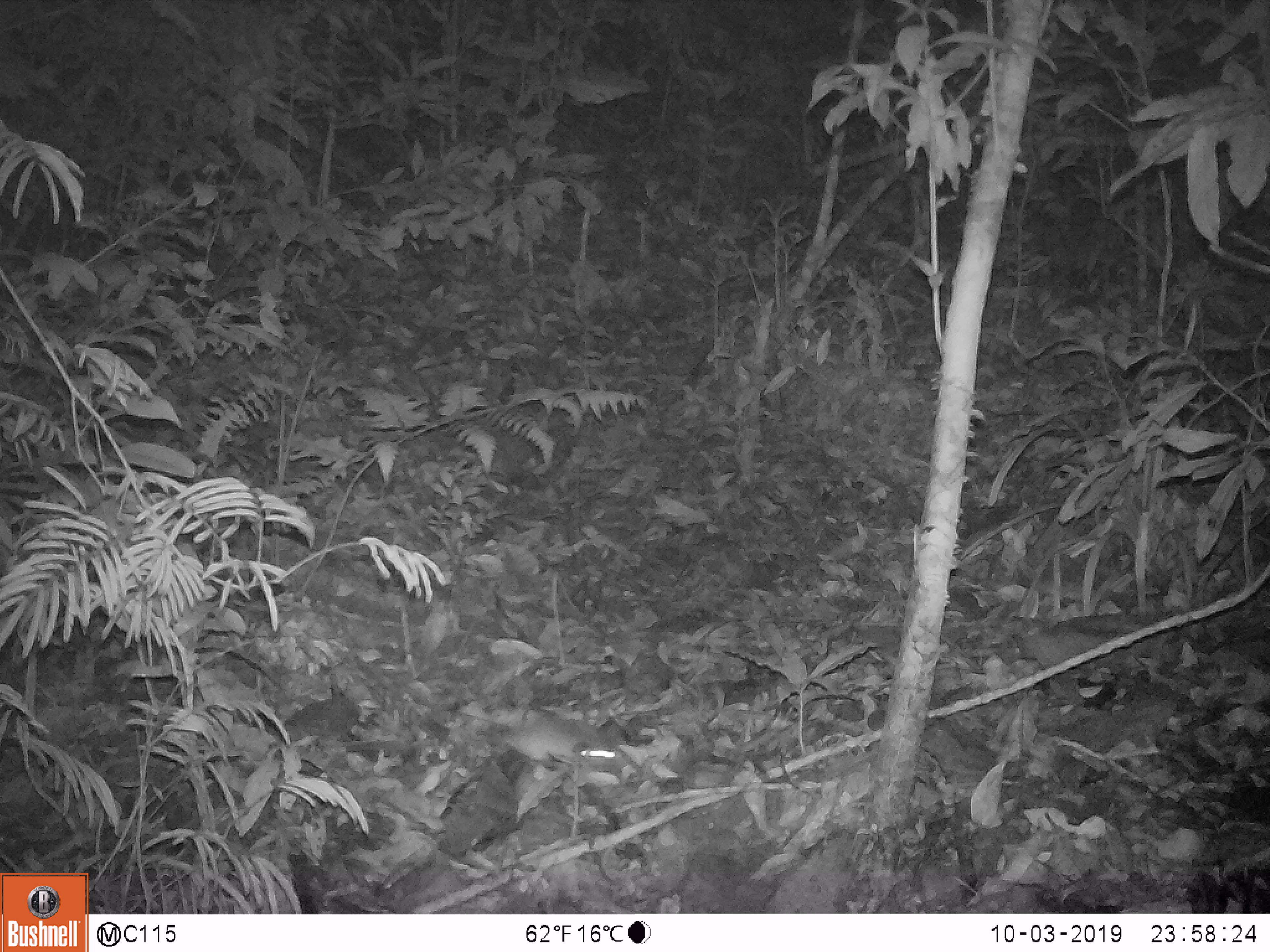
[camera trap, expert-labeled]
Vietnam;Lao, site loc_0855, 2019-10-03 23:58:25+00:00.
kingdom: Animalia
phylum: Chordata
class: Mammalia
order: Rodentia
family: Muridae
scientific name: Muridae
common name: old-world mice and rats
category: unidentified murid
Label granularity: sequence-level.